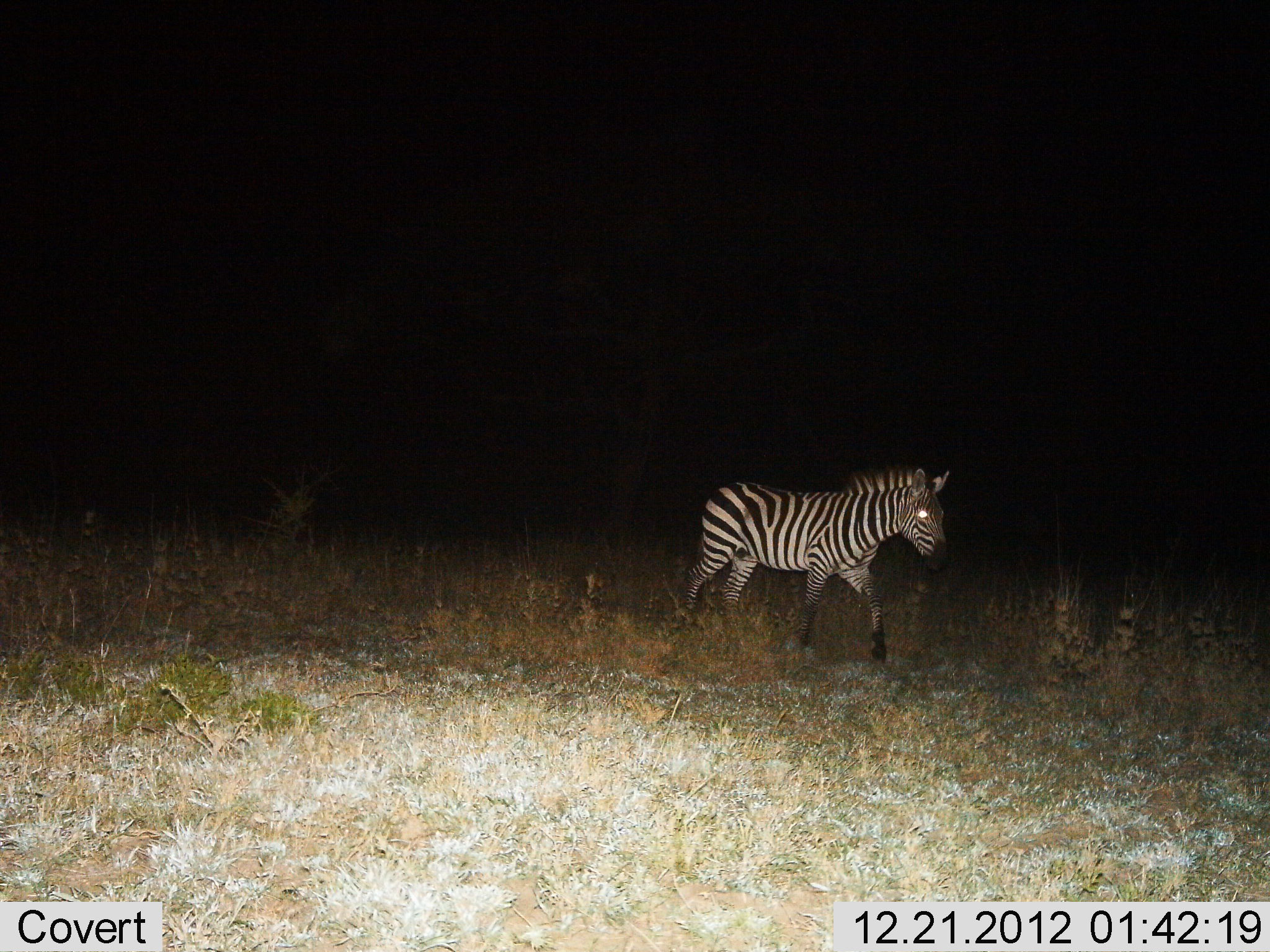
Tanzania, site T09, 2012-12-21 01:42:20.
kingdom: Animalia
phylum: Chordata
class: Mammalia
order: Perissodactyla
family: Equidae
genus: Equus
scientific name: Equus quagga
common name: plains zebra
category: zebra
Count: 1.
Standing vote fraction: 10%.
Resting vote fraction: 0%.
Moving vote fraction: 90%.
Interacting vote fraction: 0%.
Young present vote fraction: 10%.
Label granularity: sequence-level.